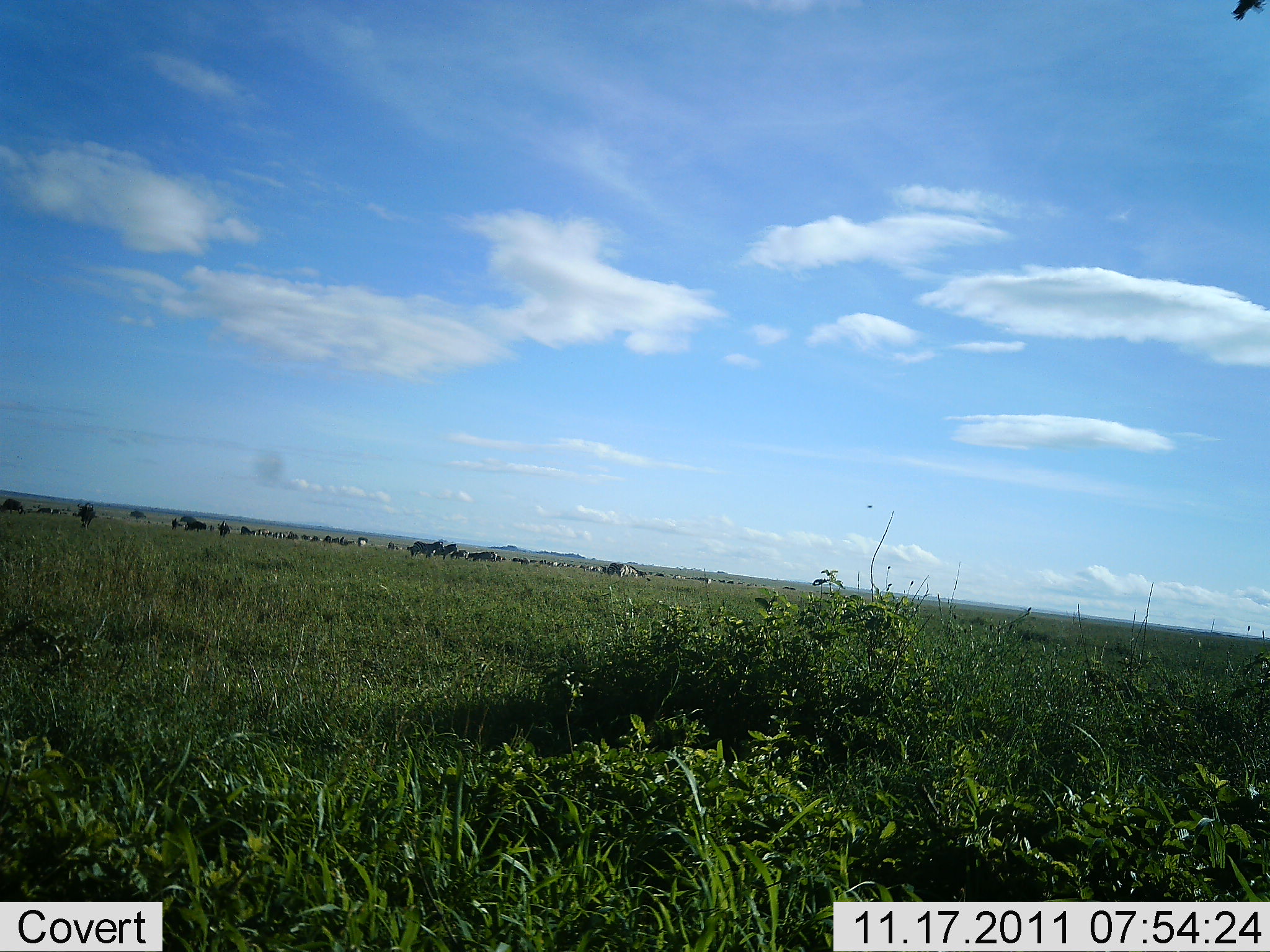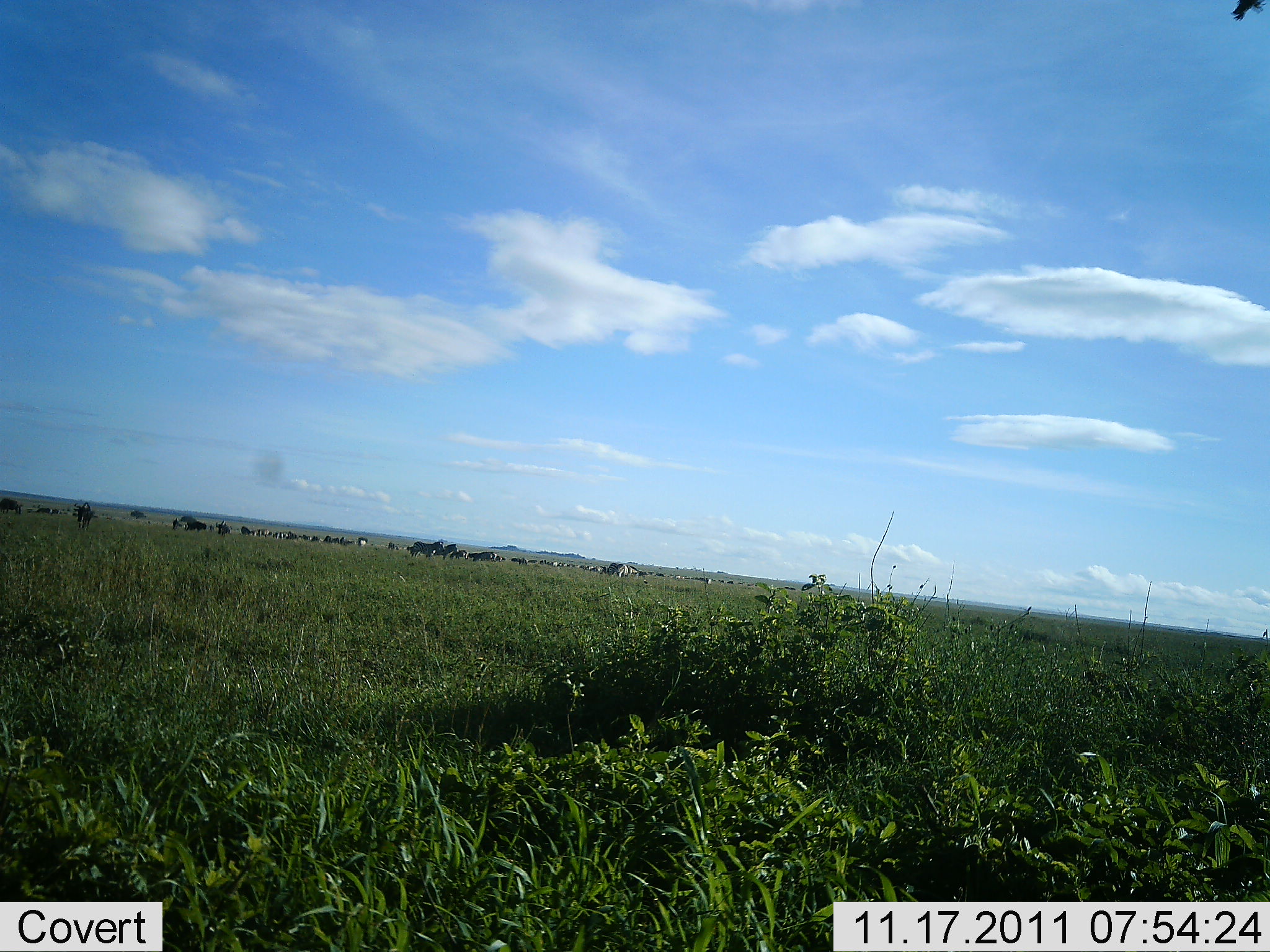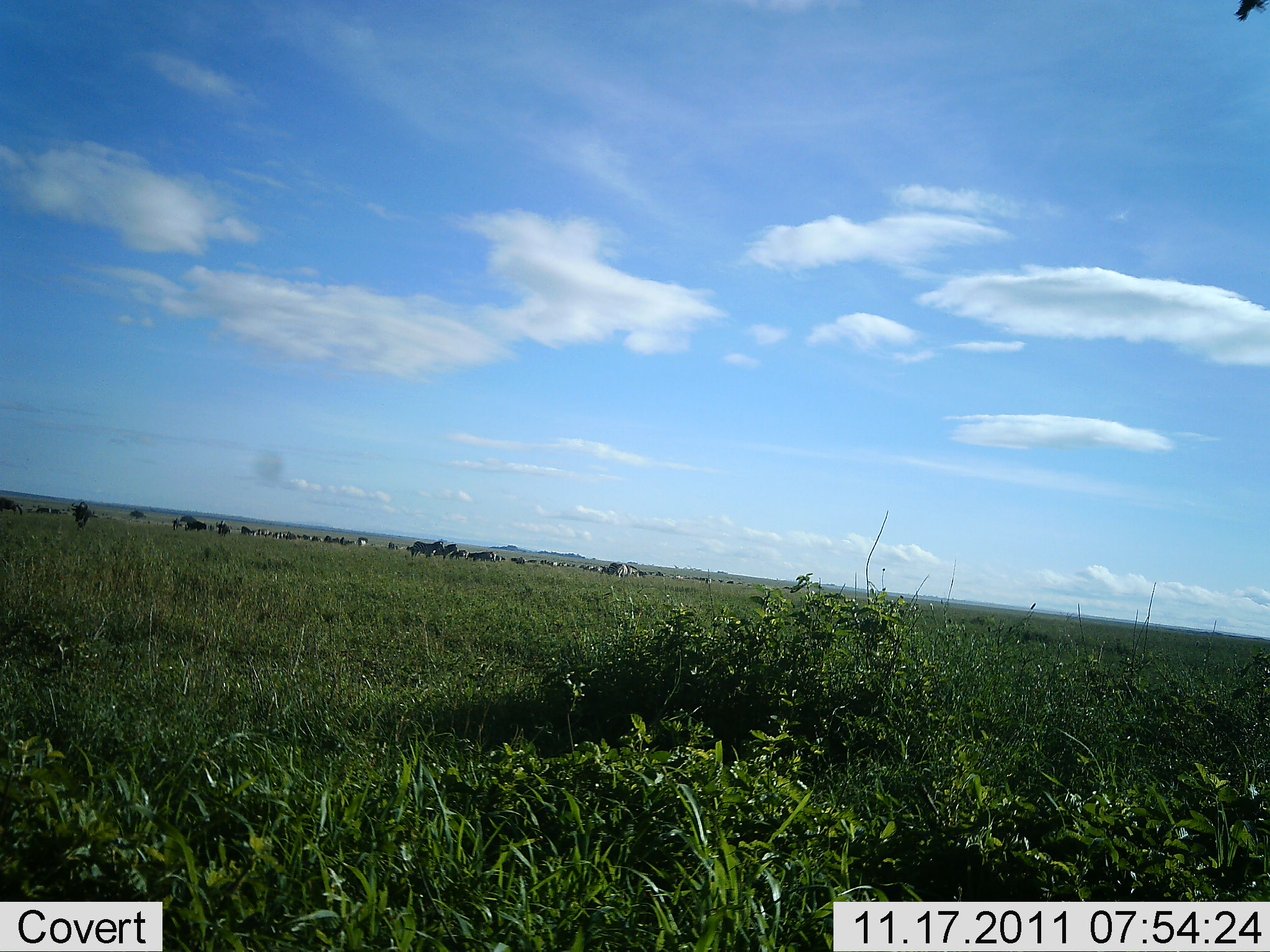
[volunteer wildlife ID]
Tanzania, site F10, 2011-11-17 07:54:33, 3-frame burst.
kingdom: Animalia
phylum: Chordata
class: Mammalia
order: Artiodactyla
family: Bovidae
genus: Connochaetes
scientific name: Connochaetes taurinus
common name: blue wildebeest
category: wildebeest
Wildebeest (blue wildebeest) (Connochaetes taurinus), count 11-50. Behavior (volunteer vote fractions): standing 55%, resting 18%, moving 73%, interacting 0%. Young present (vote fraction): 0%. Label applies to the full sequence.